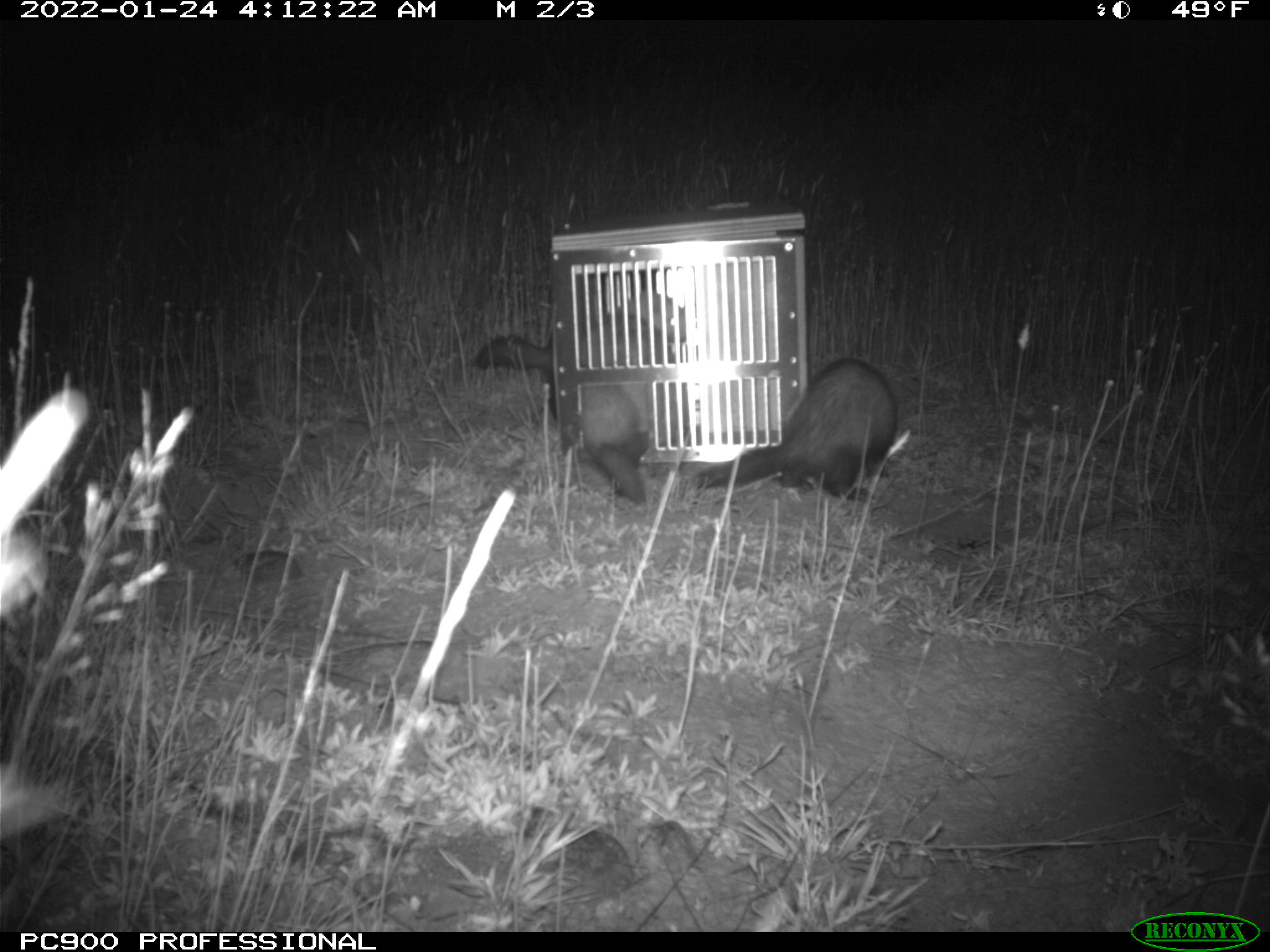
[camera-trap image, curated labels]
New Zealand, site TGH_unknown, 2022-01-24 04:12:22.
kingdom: Animalia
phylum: Chordata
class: Mammalia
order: Carnivora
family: Mustelidae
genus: Mustela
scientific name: Mustela furo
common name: ferret